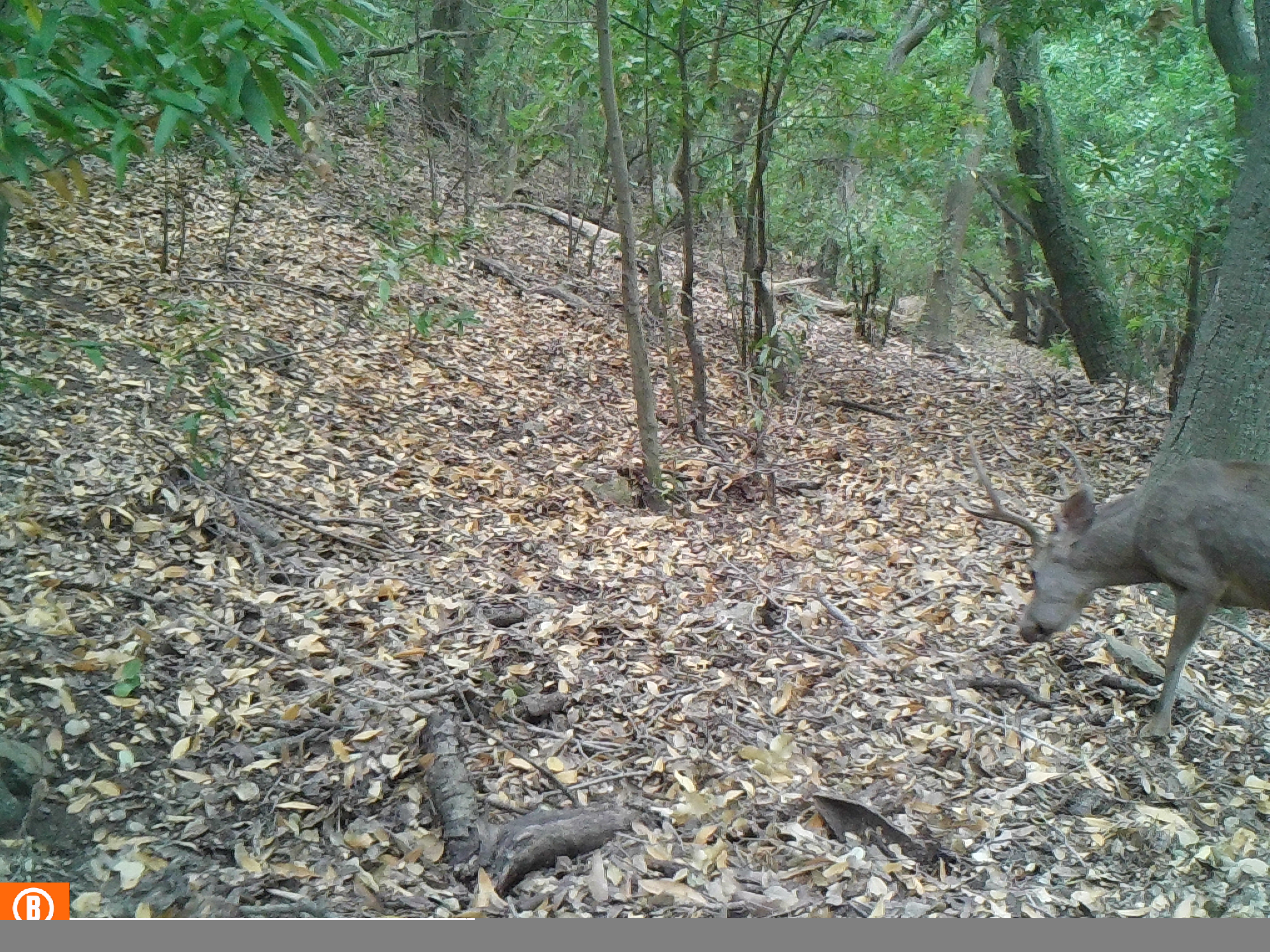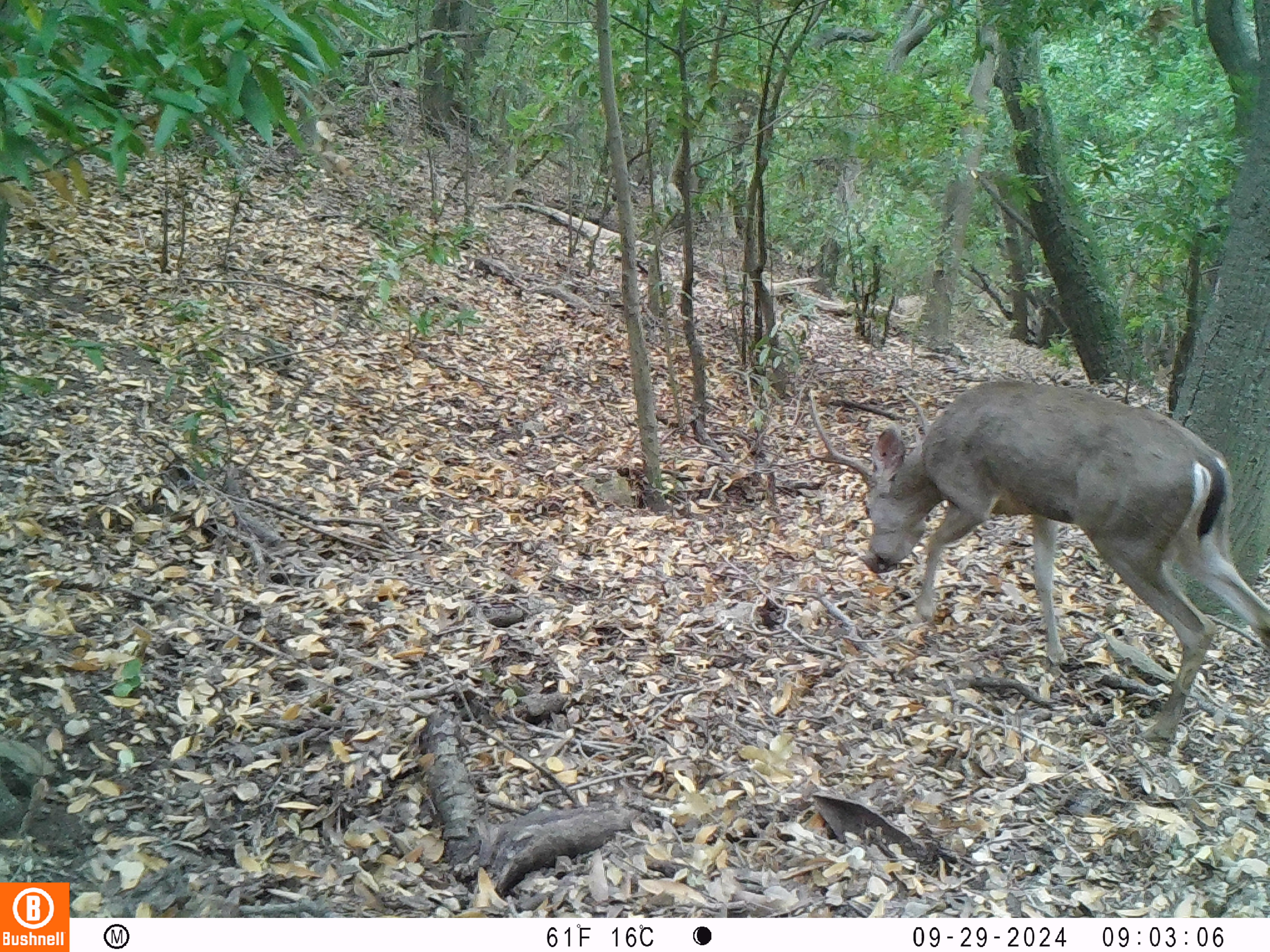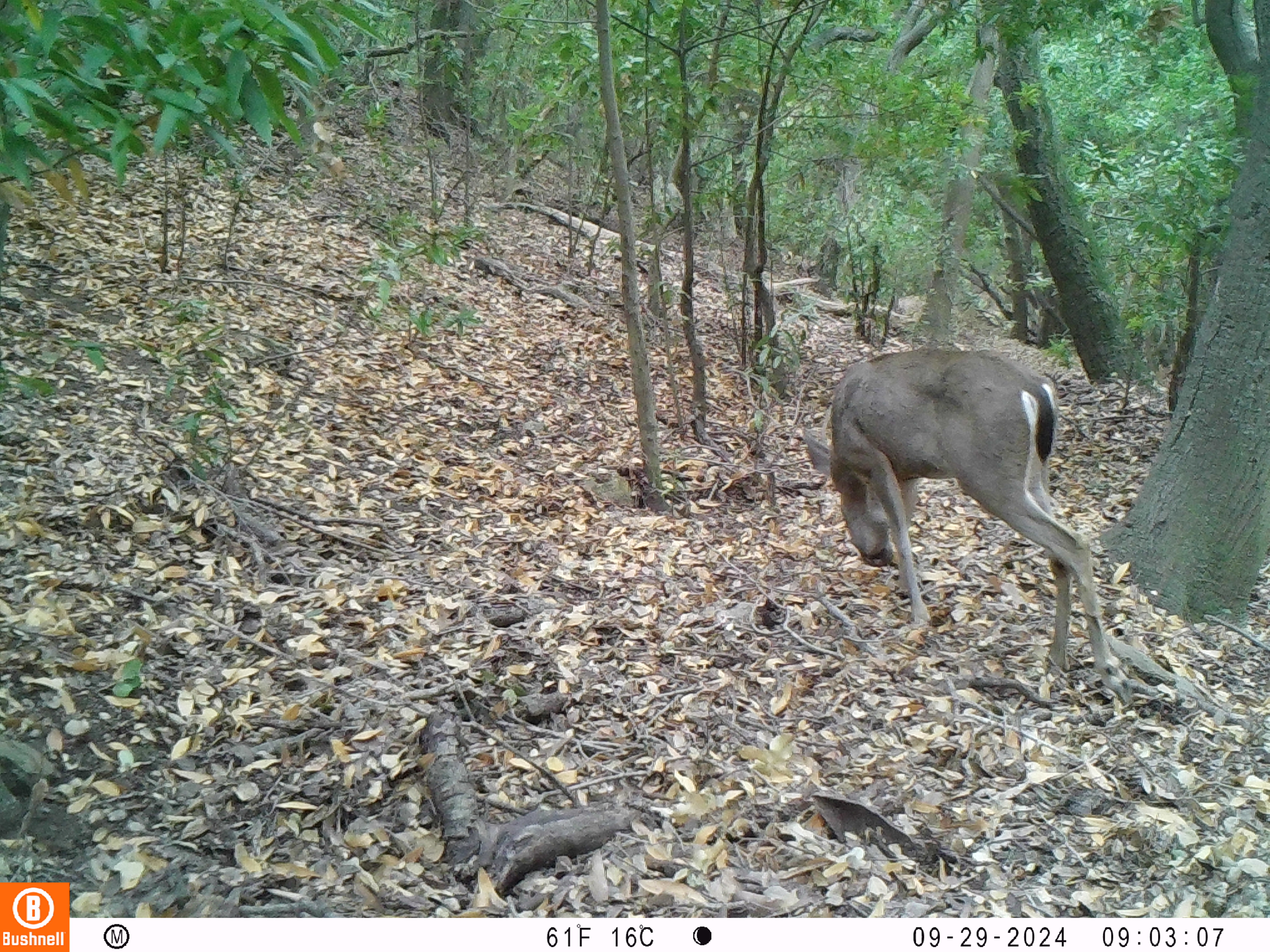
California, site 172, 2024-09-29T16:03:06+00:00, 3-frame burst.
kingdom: Animalia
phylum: Chordata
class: Mammalia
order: Artiodactyla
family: Cervidae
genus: Odocoileus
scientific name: Odocoileus hemionus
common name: mule deer